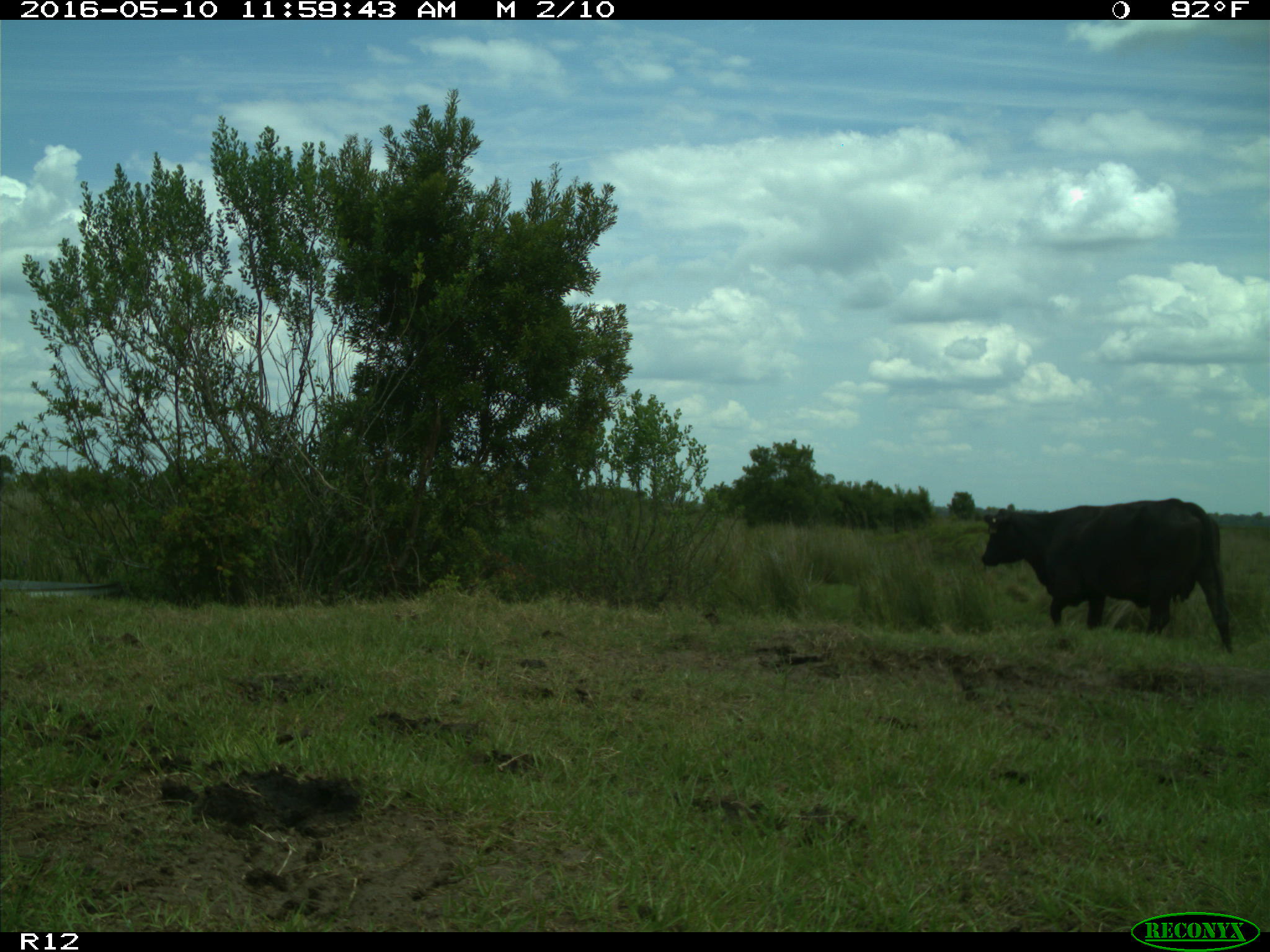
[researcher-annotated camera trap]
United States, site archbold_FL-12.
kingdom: Animalia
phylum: Chordata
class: Mammalia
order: Artiodactyla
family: Bovidae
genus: Bos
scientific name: Bos taurus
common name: domestic cow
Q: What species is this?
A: Bos taurus (domestic cow).